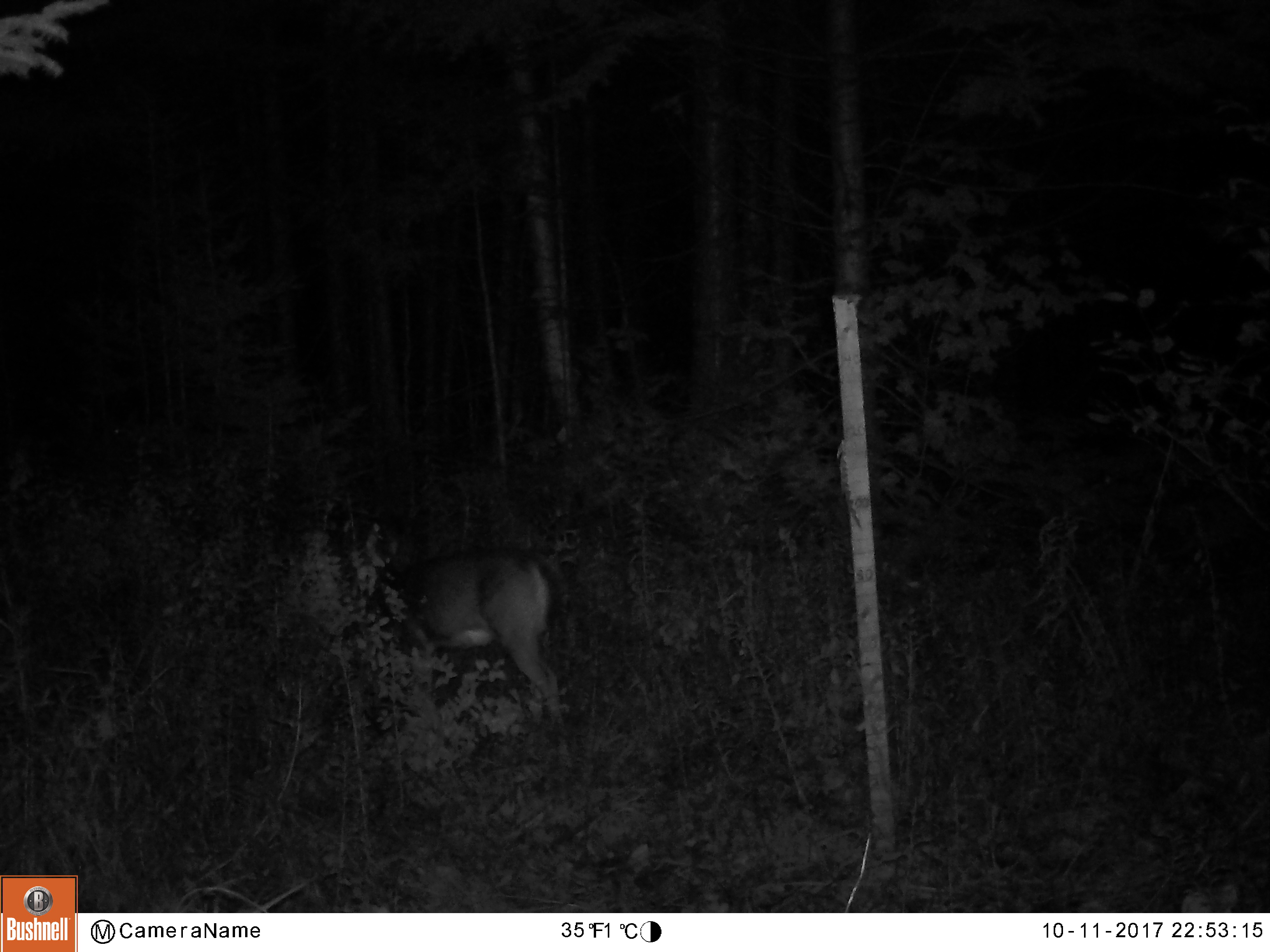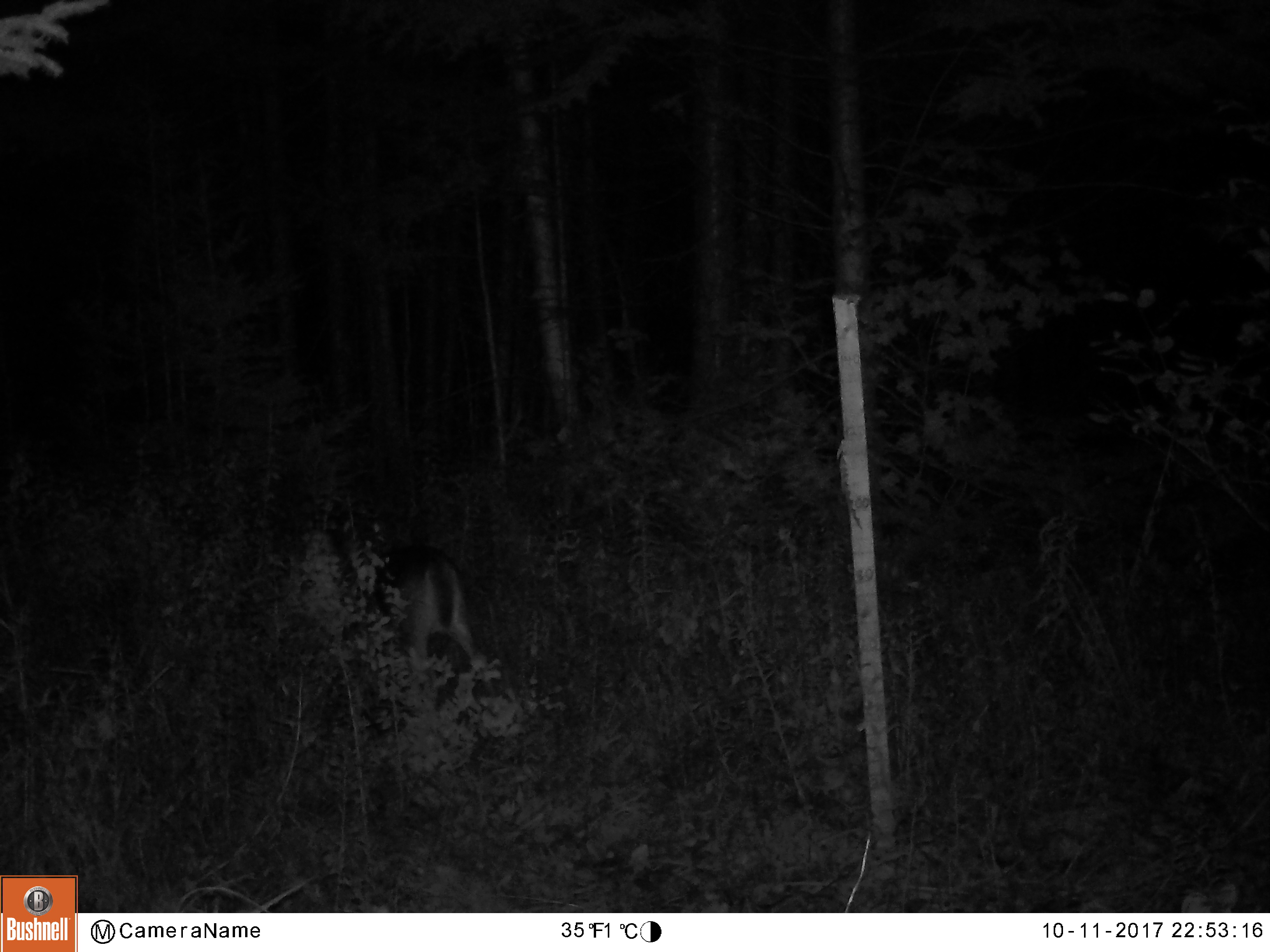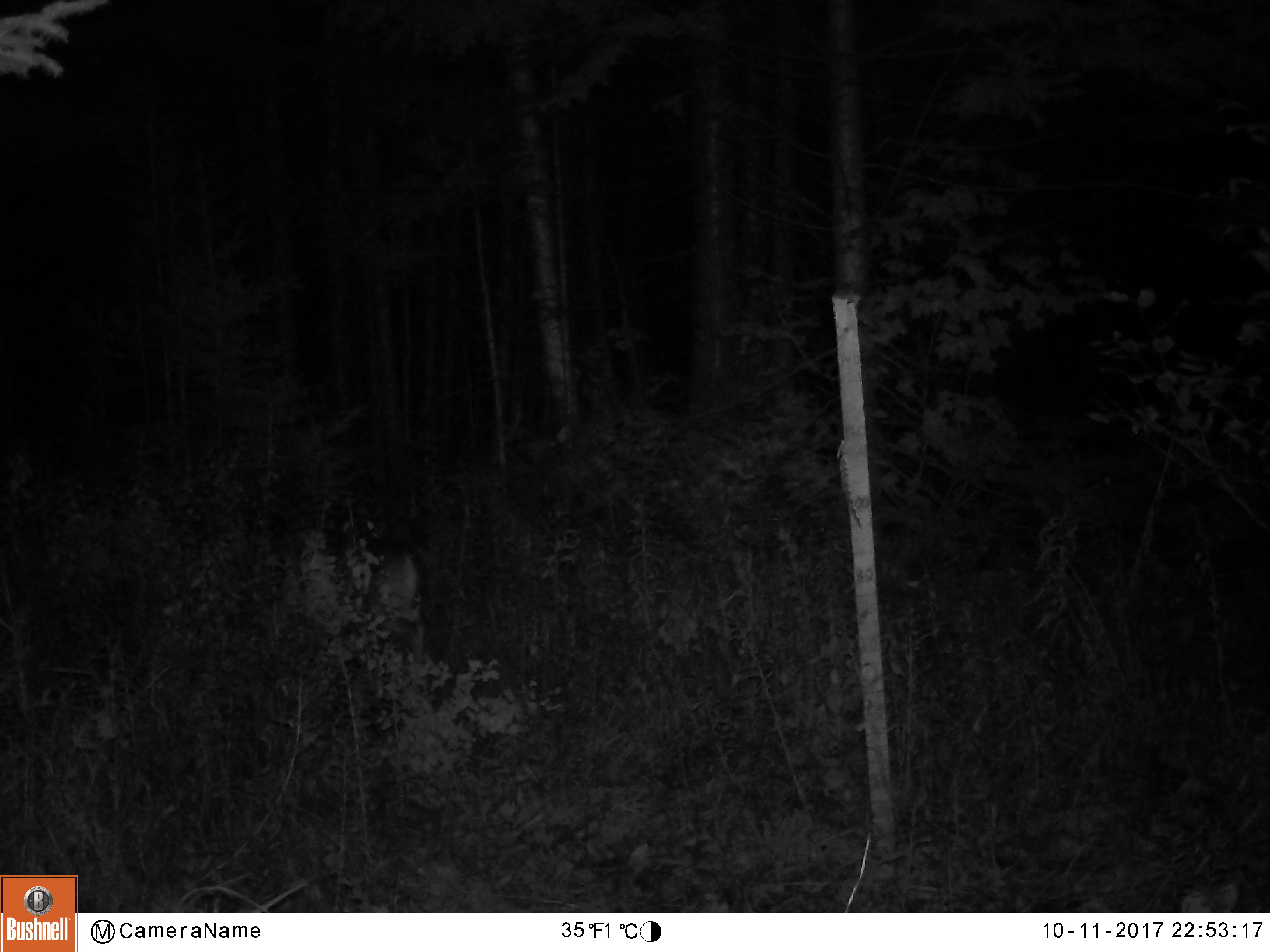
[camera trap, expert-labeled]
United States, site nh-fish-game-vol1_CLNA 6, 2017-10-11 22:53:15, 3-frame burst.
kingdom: Animalia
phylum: Chordata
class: Mammalia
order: Artiodactyla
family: Cervidae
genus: Odocoileus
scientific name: Odocoileus virginianus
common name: white-tailed deer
White-tailed deer (Odocoileus virginianus).